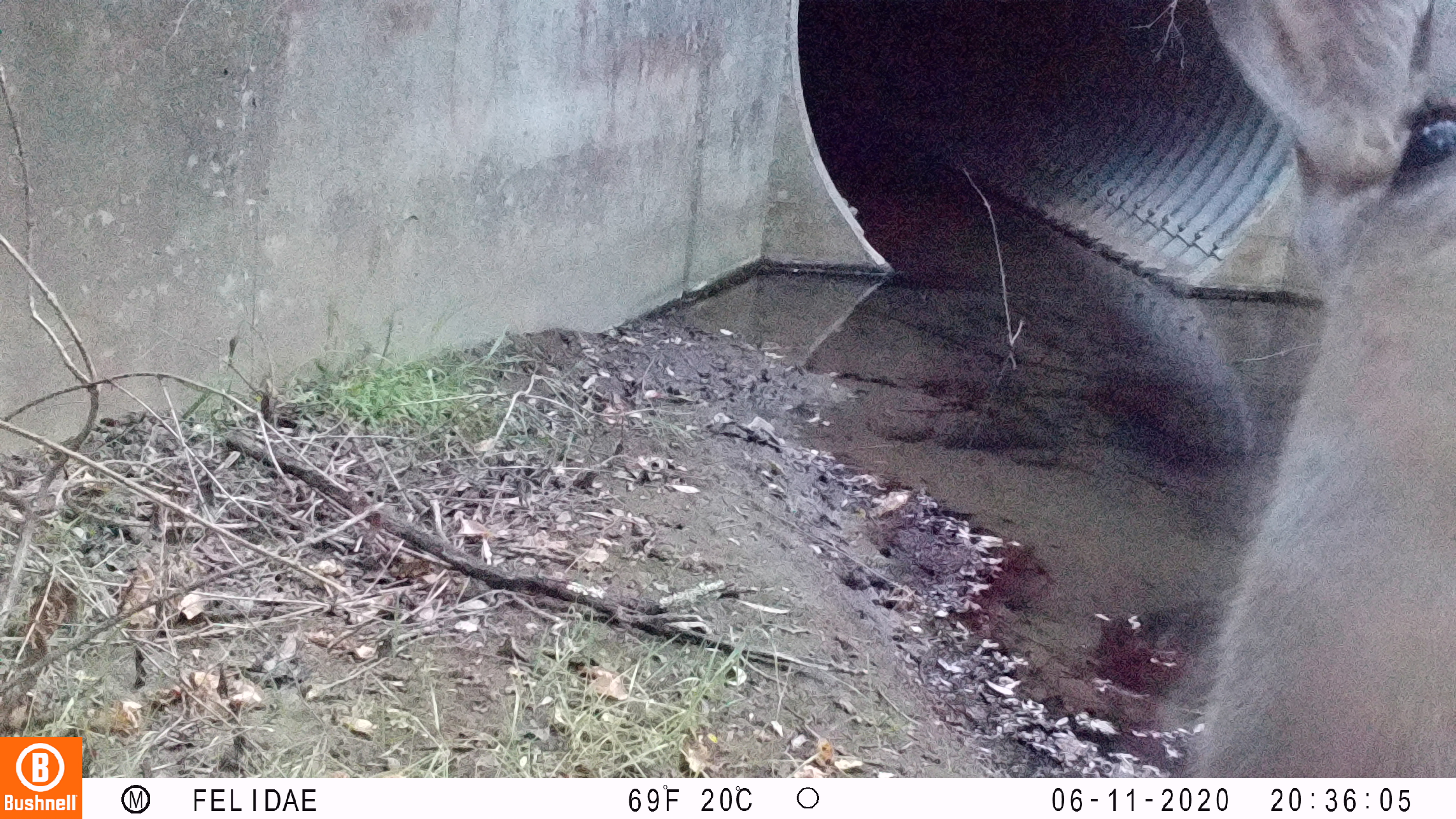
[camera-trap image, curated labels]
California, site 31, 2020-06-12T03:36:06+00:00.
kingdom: Animalia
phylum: Chordata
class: Mammalia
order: Artiodactyla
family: Cervidae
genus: Odocoileus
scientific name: Odocoileus hemionus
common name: mule deer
Mule deer (Odocoileus hemionus).